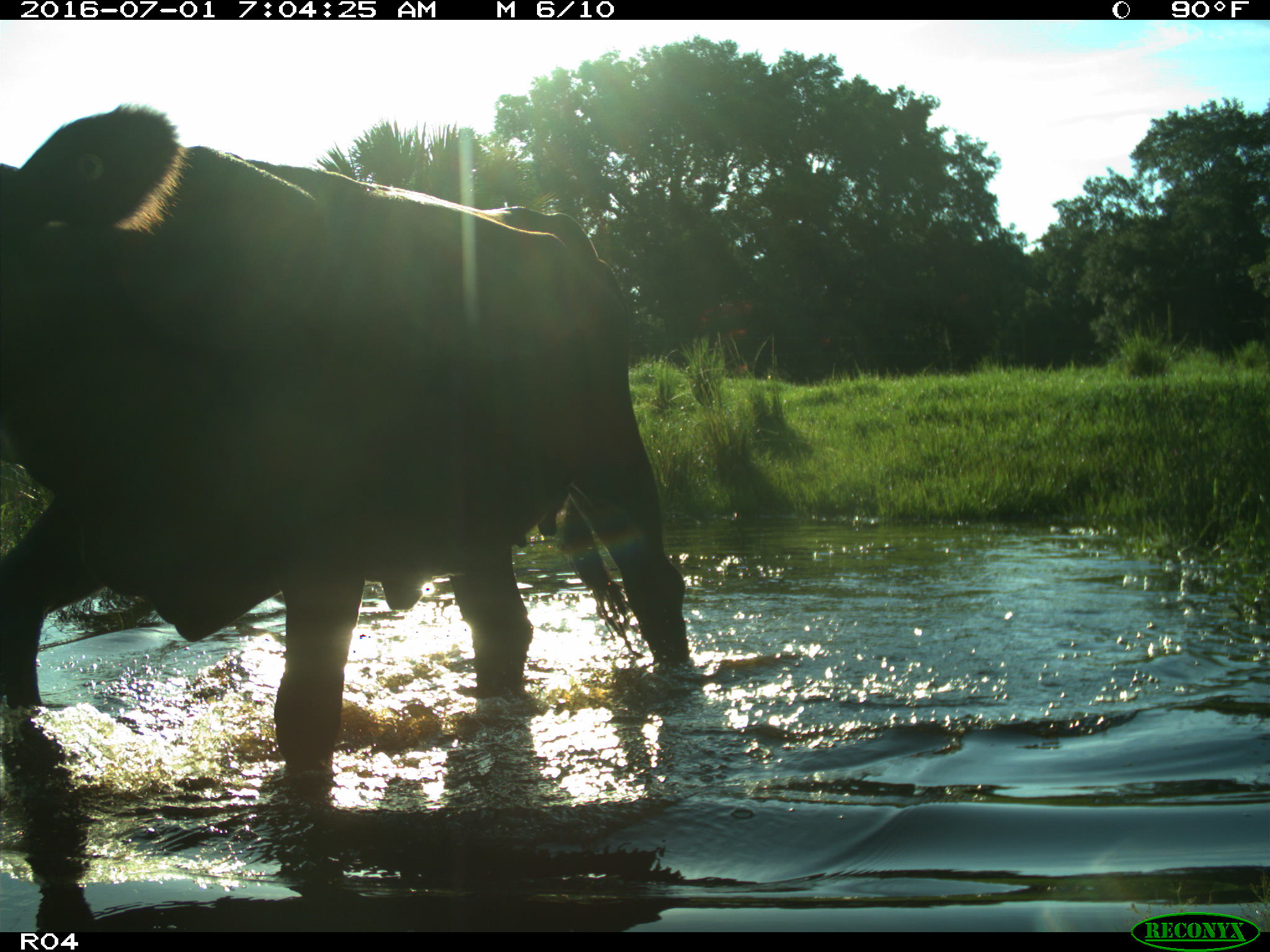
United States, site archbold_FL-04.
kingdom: Animalia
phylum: Chordata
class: Mammalia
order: Artiodactyla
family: Bovidae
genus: Bos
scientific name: Bos taurus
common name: domestic cow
Bos taurus (domestic cow).